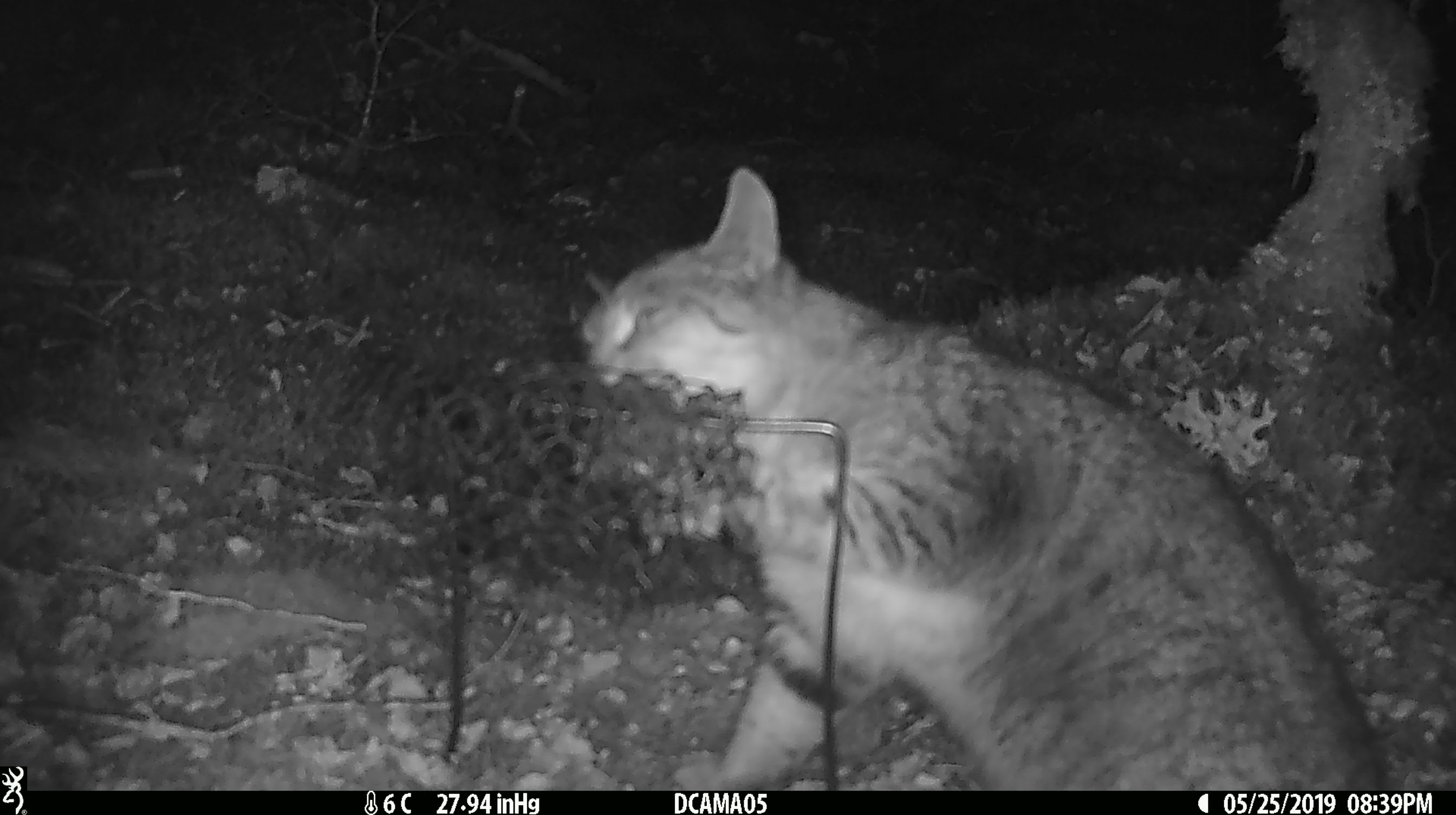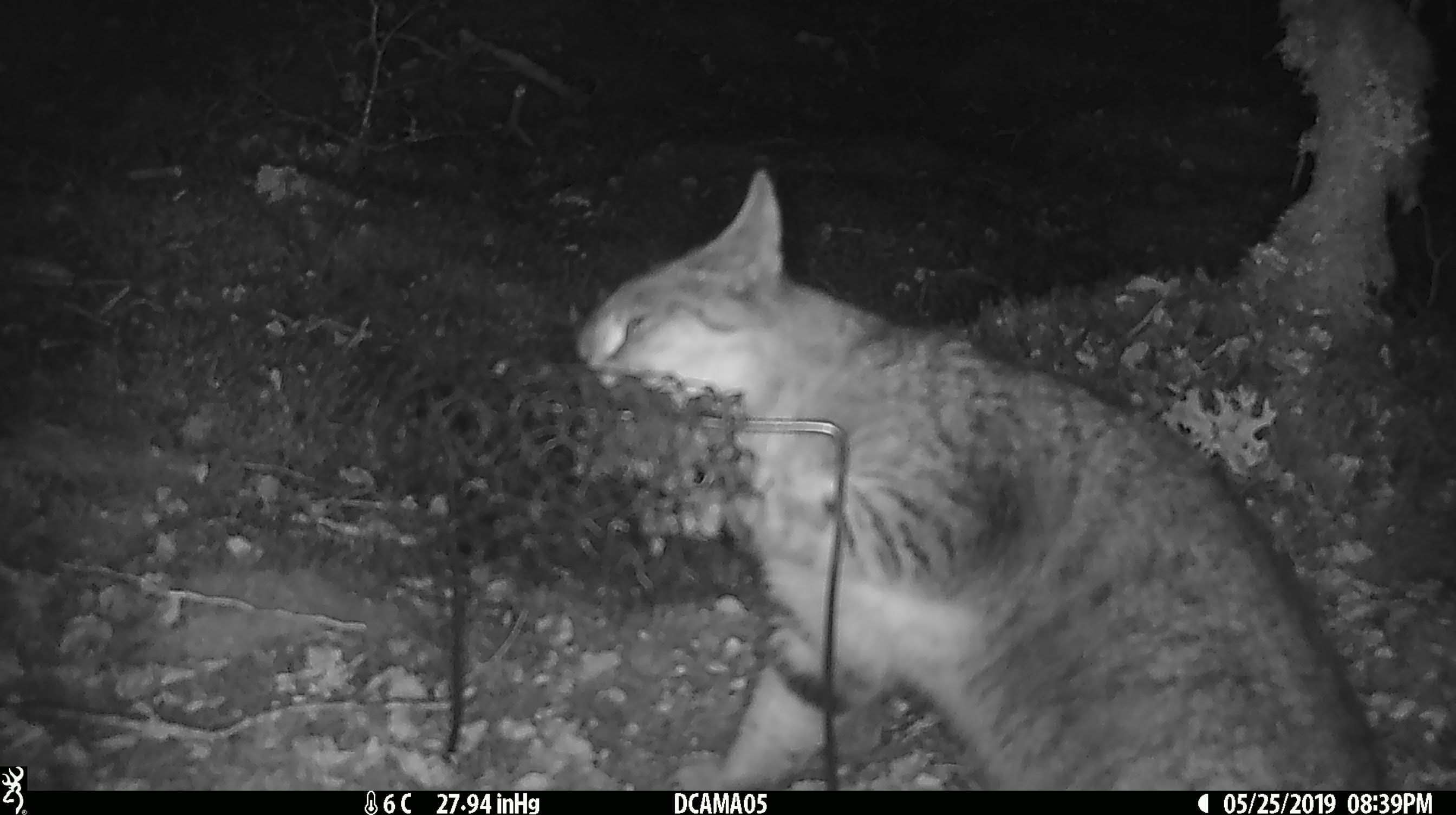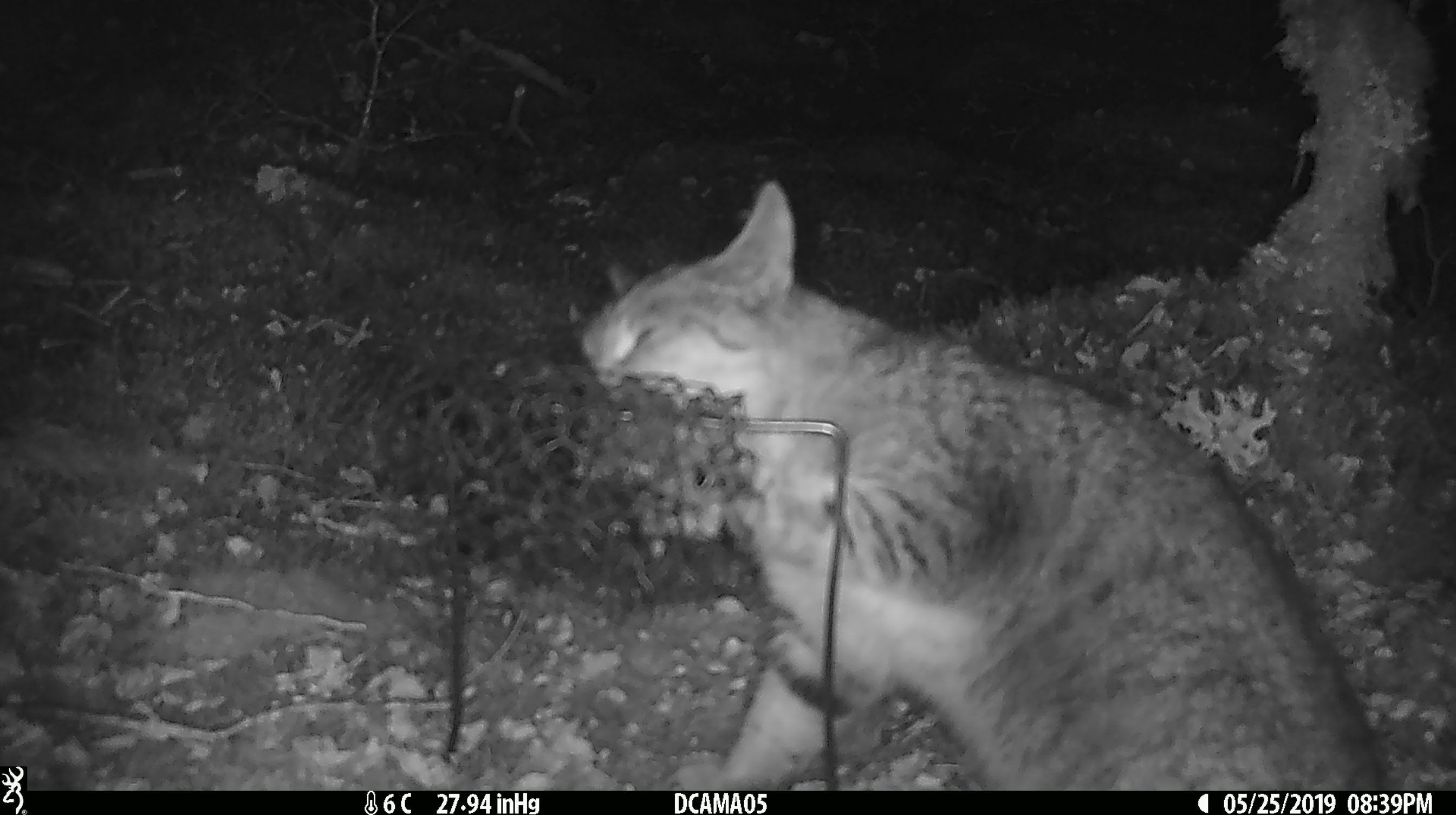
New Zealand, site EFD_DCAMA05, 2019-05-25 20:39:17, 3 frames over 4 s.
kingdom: Animalia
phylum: Chordata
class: Mammalia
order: Carnivora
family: Felidae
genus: Felis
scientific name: Felis catus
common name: domestic cat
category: cat